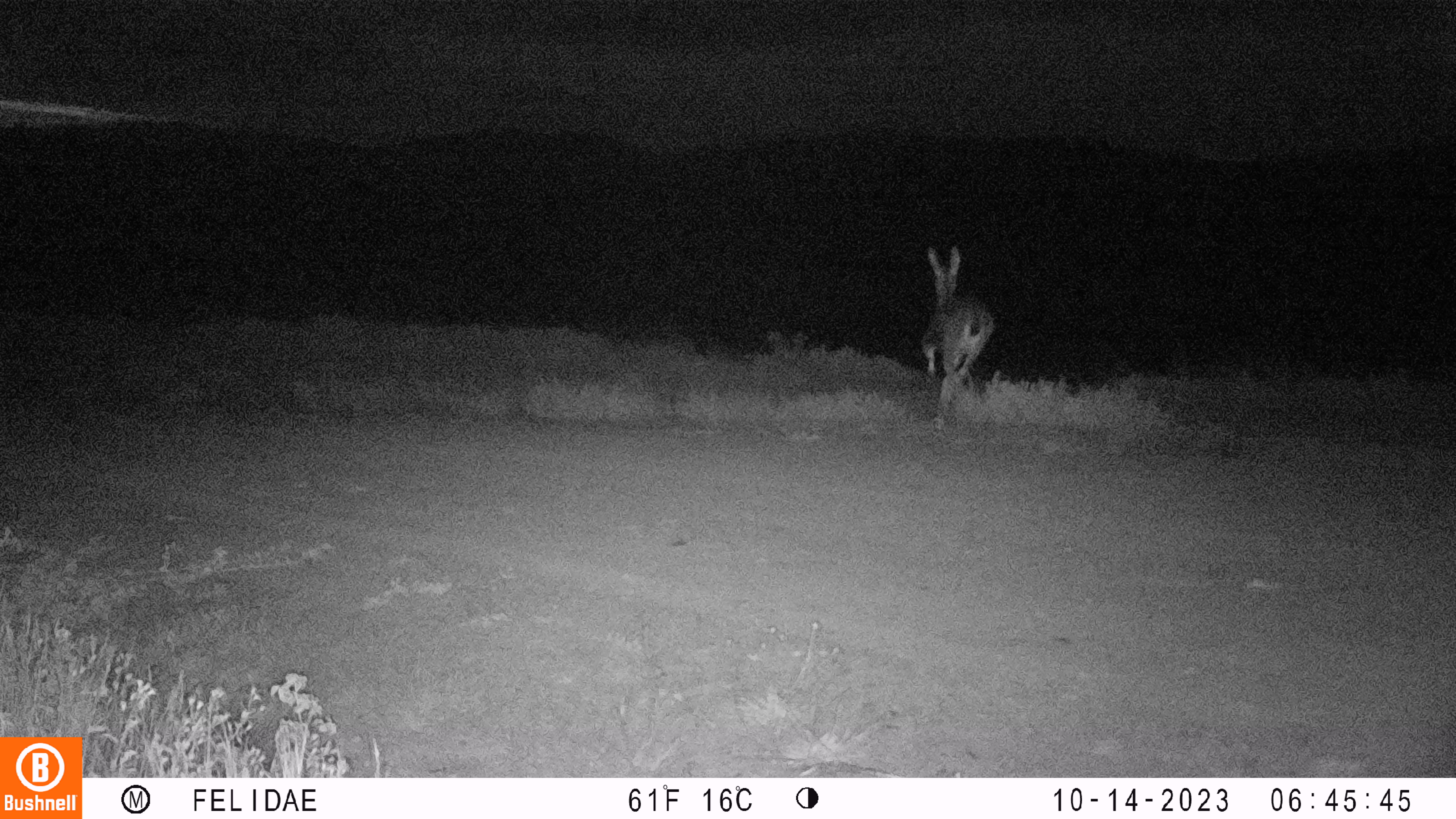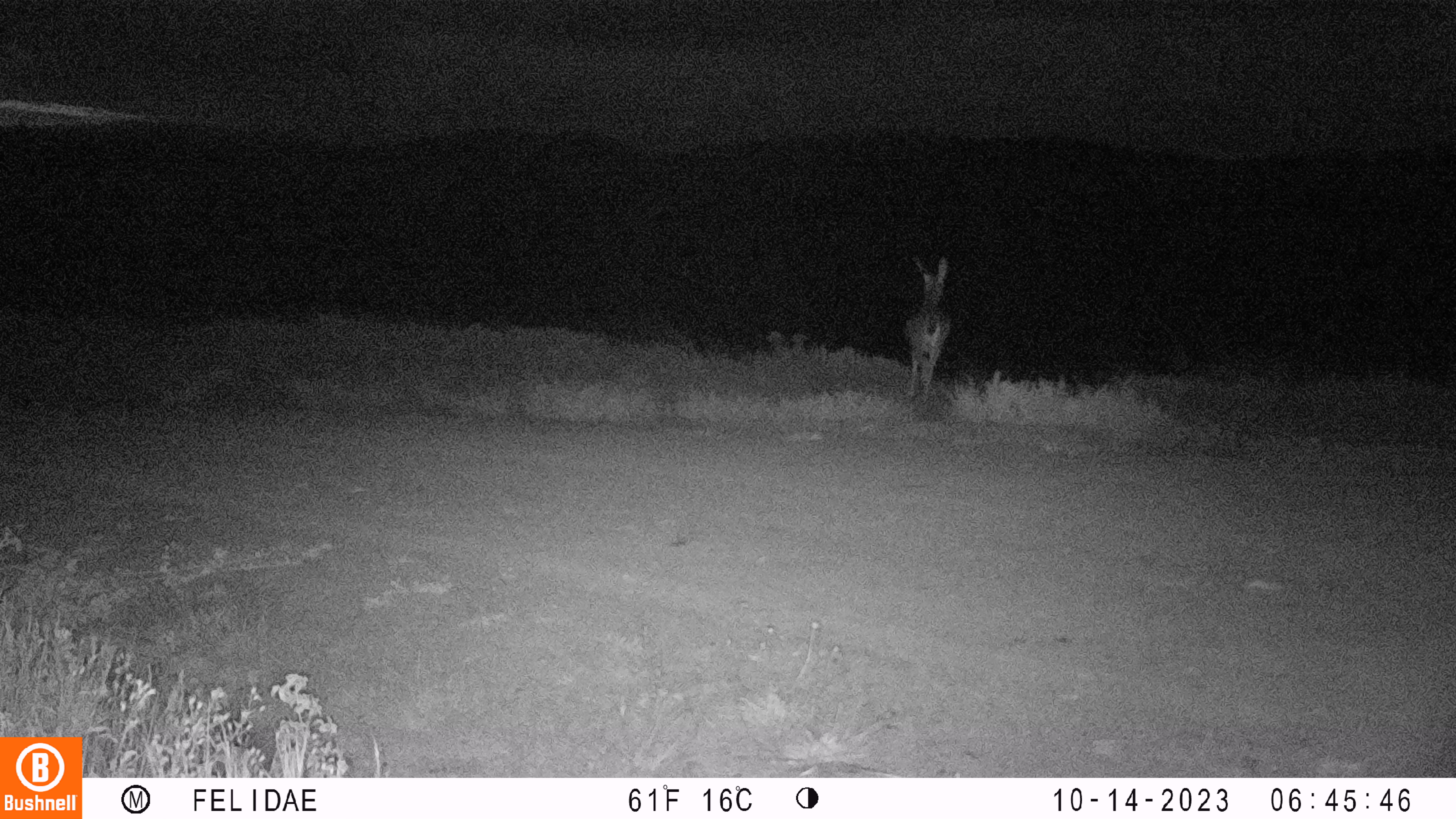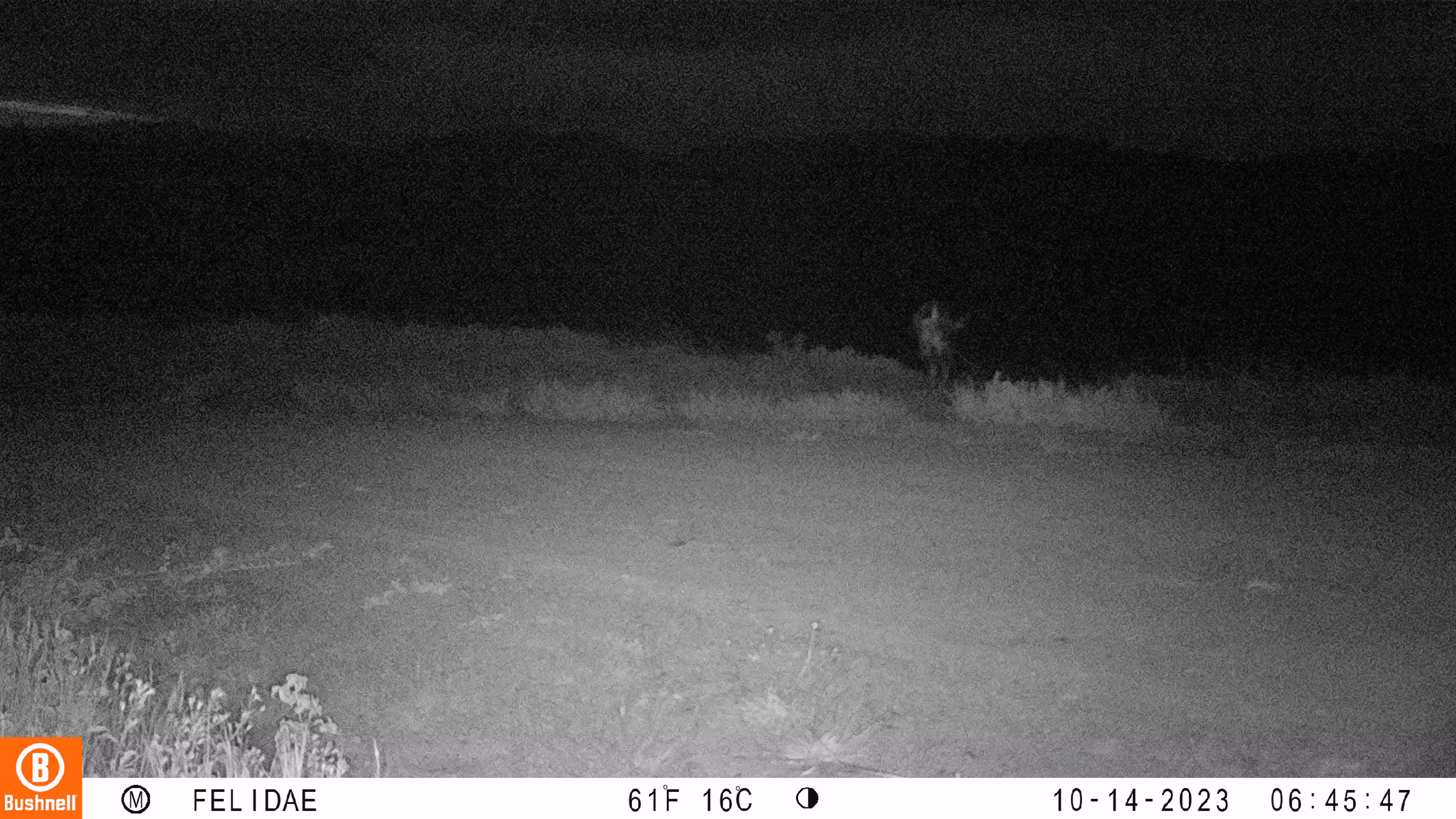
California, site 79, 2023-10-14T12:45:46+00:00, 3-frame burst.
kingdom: Animalia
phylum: Chordata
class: Mammalia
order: Artiodactyla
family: Cervidae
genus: Odocoileus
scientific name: Odocoileus hemionus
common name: mule deer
Mule deer (Odocoileus hemionus).